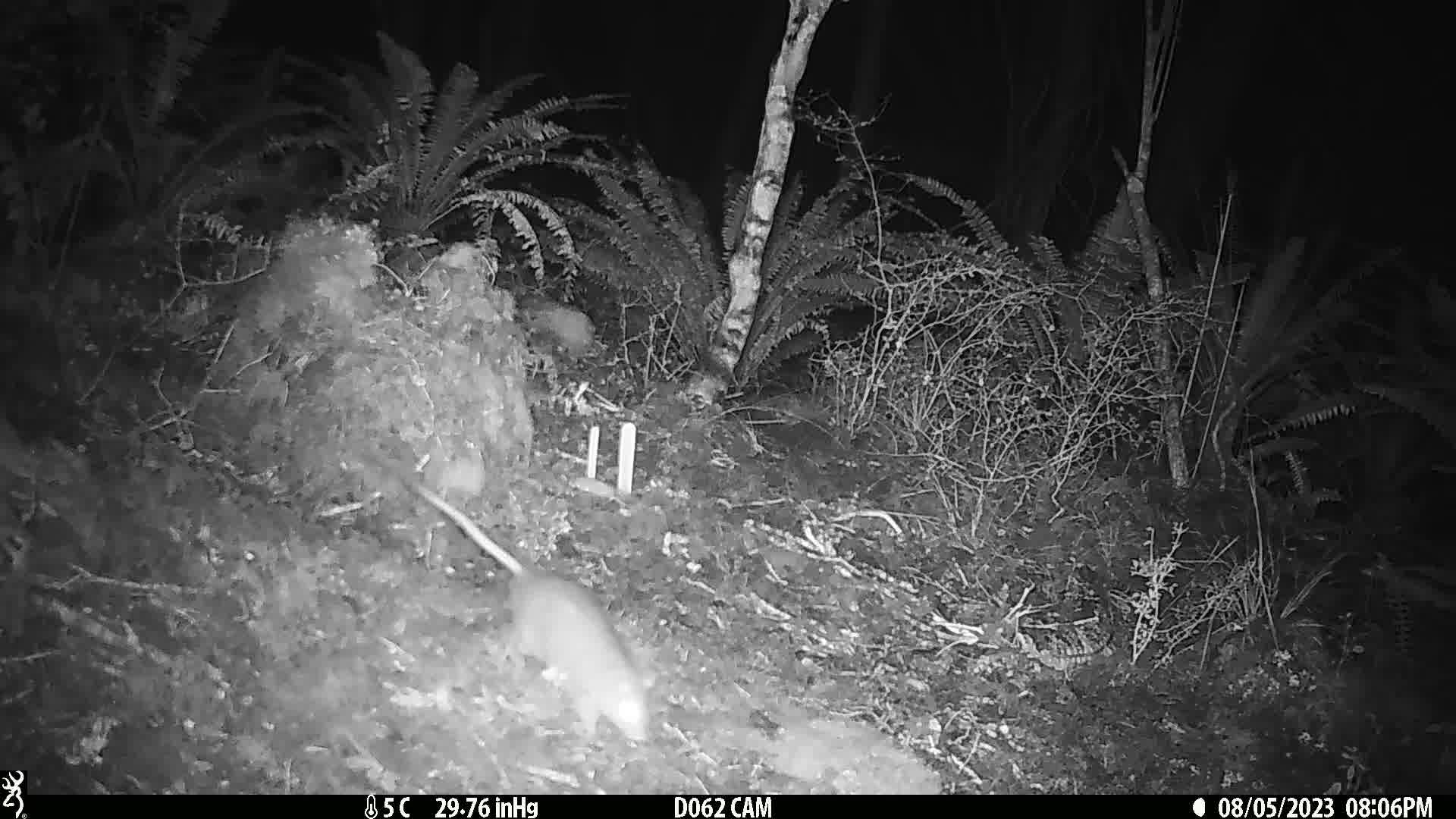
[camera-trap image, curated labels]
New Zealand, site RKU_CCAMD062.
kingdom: Animalia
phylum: Chordata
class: Mammalia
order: Rodentia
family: Muridae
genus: Rattus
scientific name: Rattus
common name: rat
Rat (Rattus).